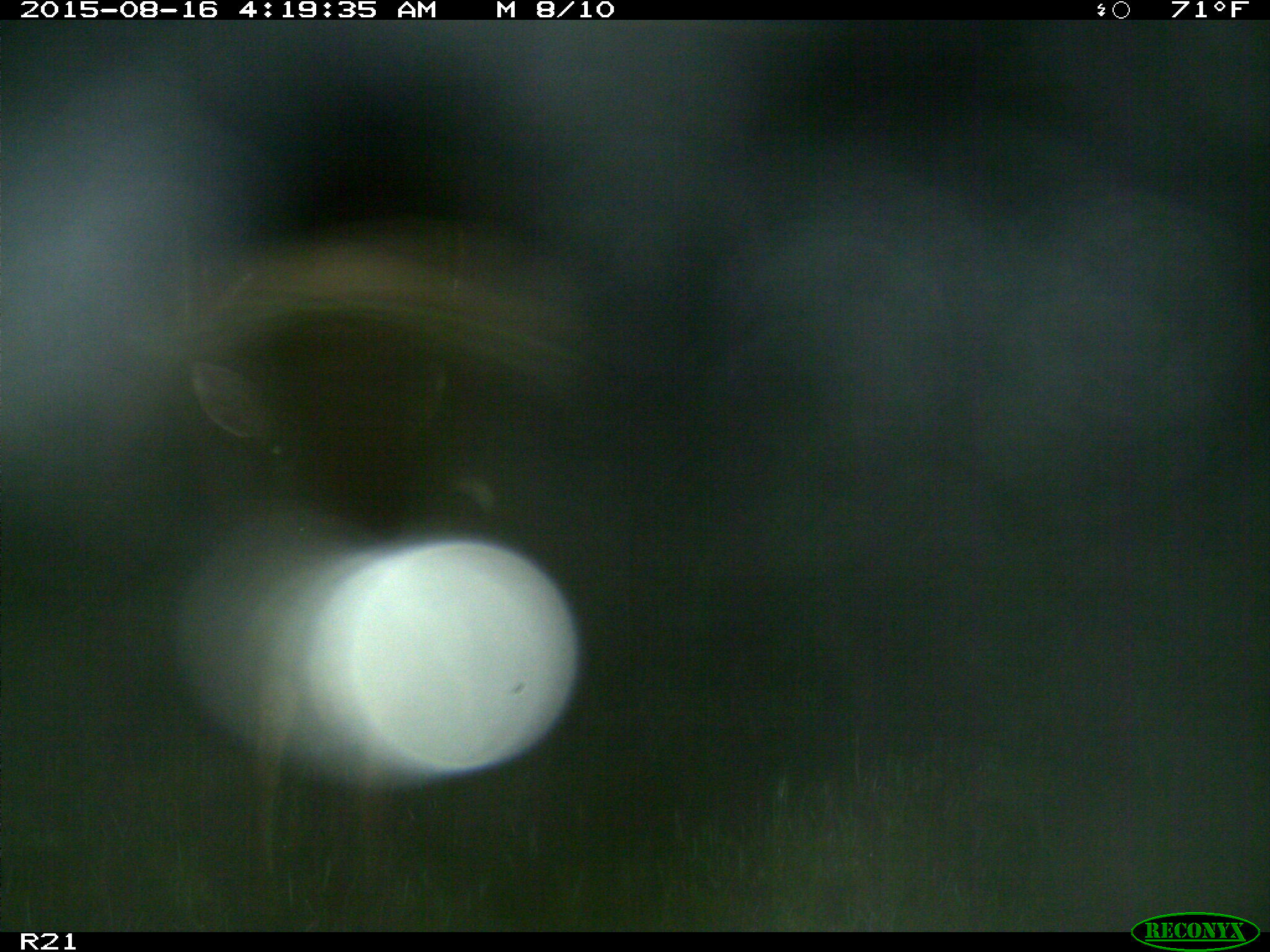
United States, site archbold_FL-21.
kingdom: Animalia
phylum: Chordata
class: Mammalia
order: Artiodactyla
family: Cervidae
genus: Odocoileus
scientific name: Odocoileus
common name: deer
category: unidentified deer